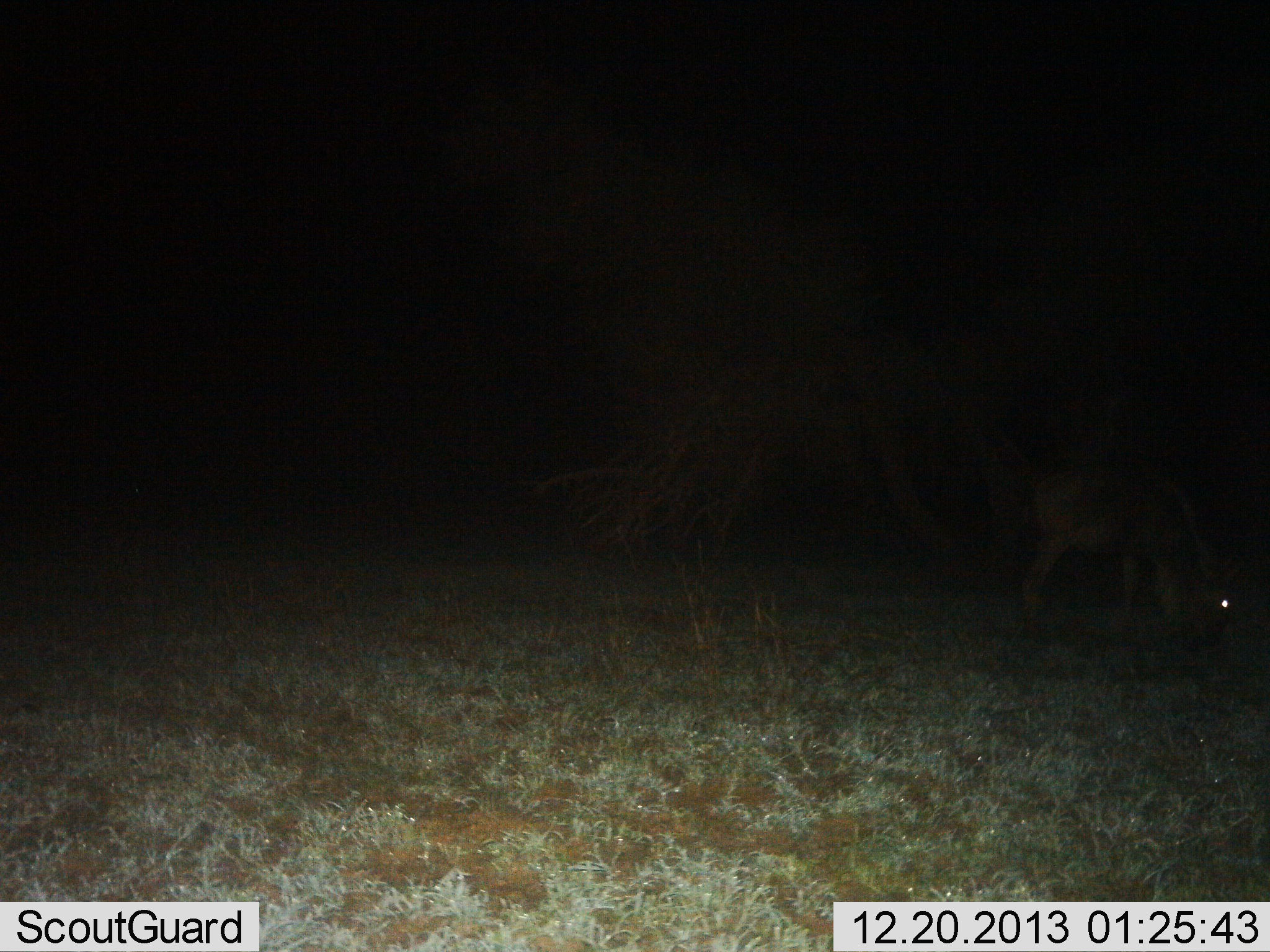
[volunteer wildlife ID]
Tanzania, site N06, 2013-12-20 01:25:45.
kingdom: Animalia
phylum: Chordata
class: Mammalia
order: Artiodactyla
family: Bovidae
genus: Connochaetes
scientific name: Connochaetes taurinus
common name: blue wildebeest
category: wildebeest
Wildebeest (blue wildebeest) (Connochaetes taurinus), count 1. Behavior (volunteer vote fractions): standing 0%, resting 0%, moving 0%, interacting 0%. Young present (vote fraction): 0%. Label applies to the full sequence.